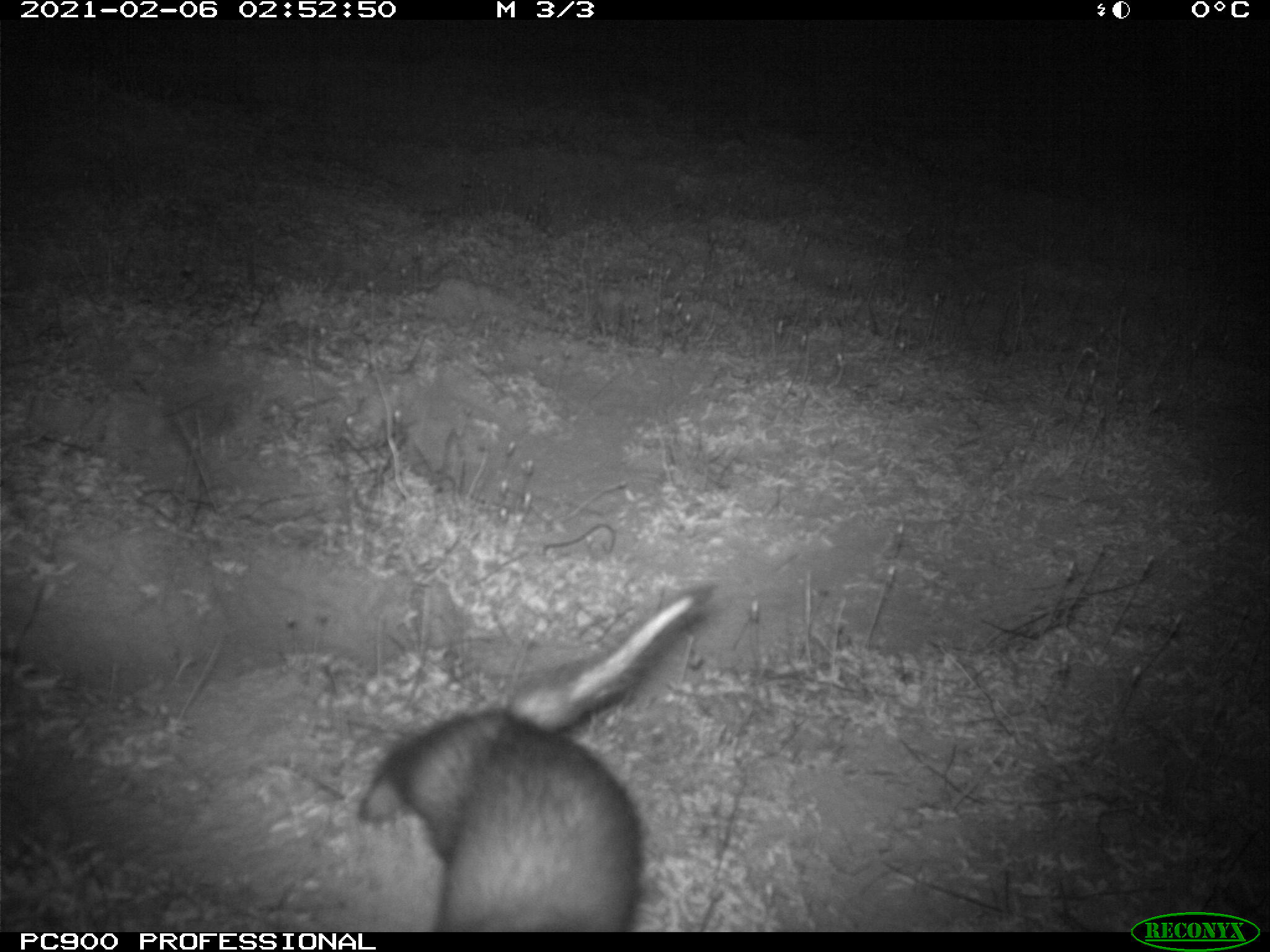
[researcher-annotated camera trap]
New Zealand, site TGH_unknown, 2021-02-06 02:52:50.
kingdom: Animalia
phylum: Chordata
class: Mammalia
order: Carnivora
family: Mustelidae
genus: Mustela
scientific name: Mustela furo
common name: ferret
Ferret (Mustela furo).